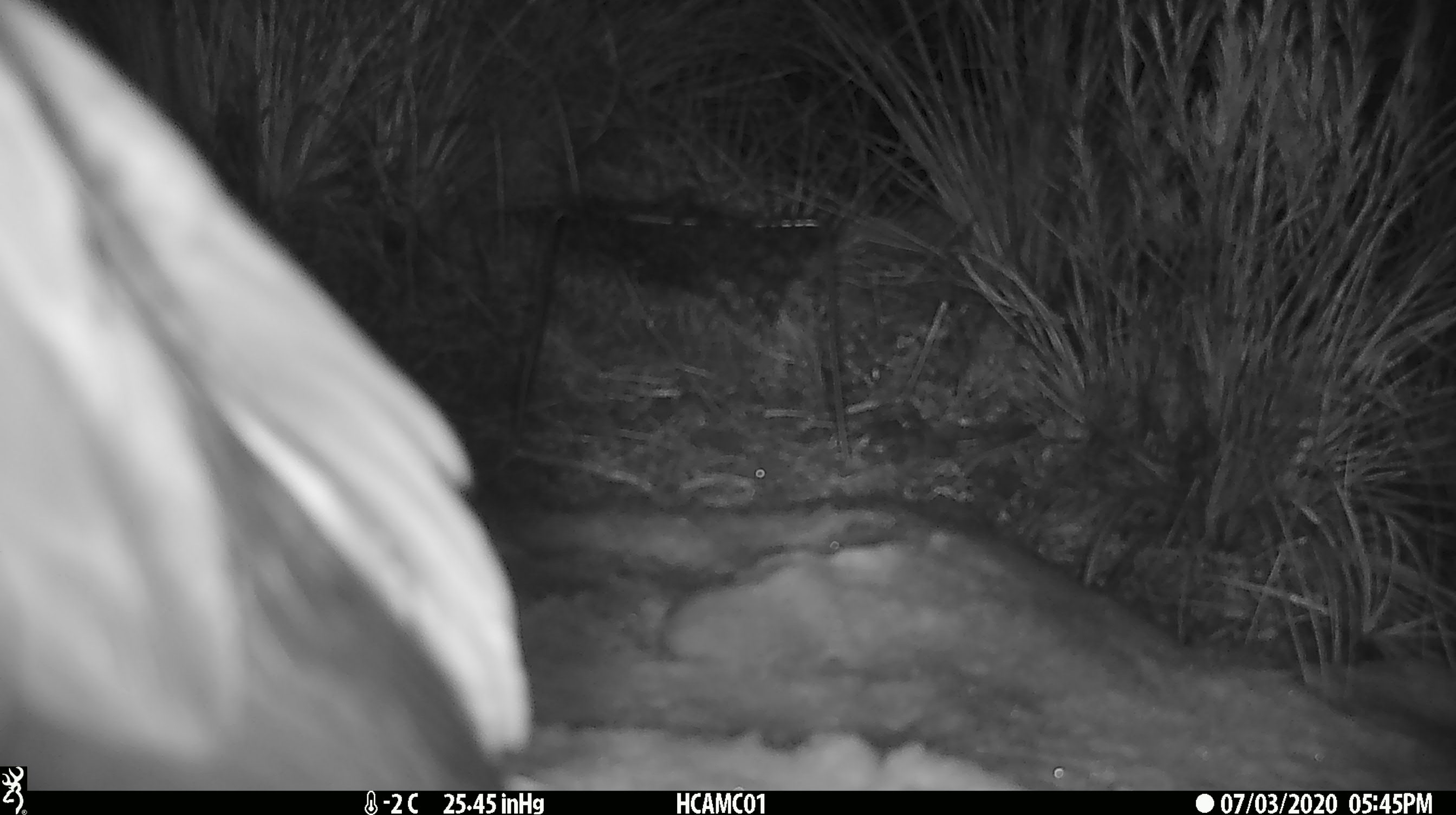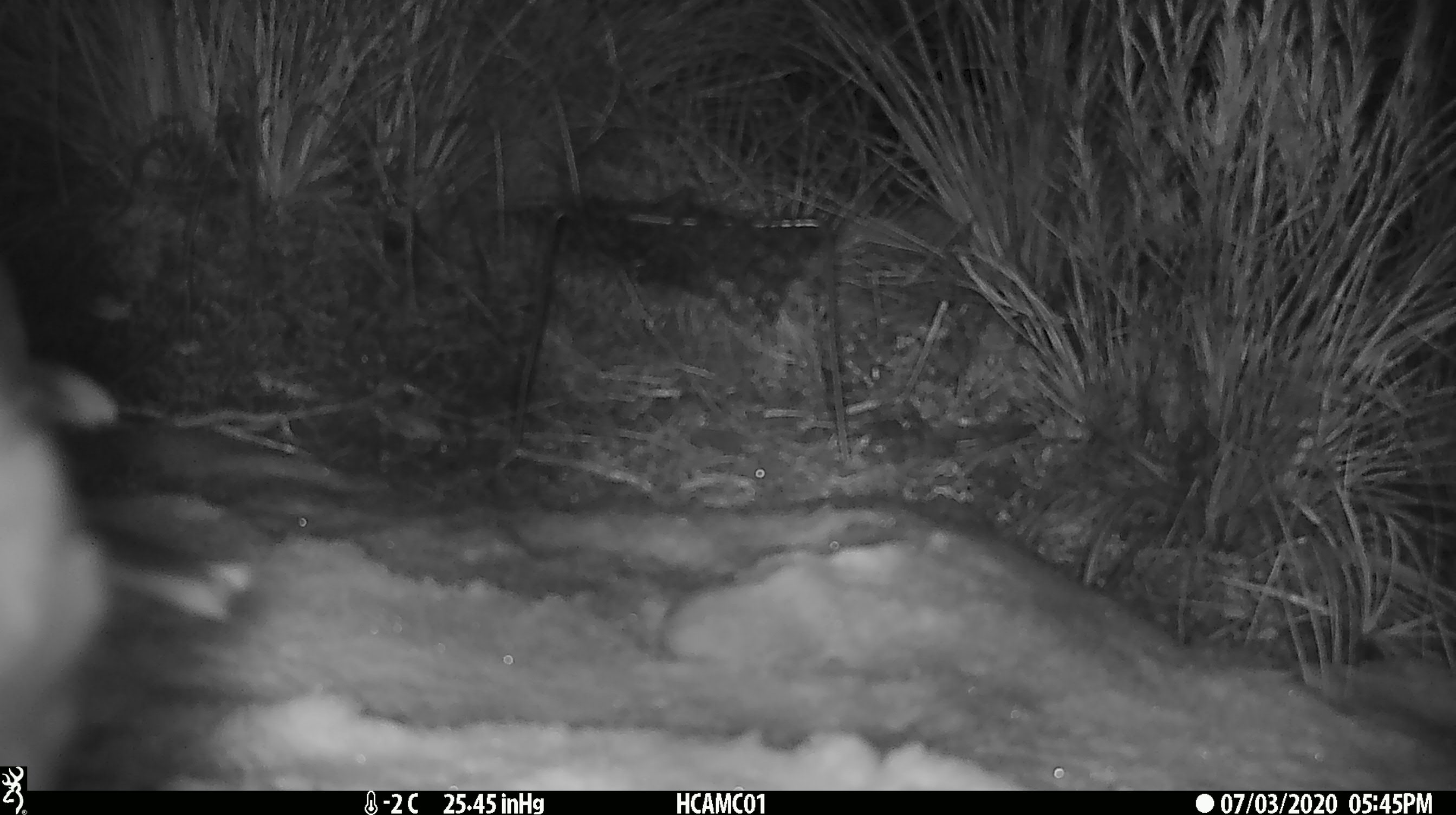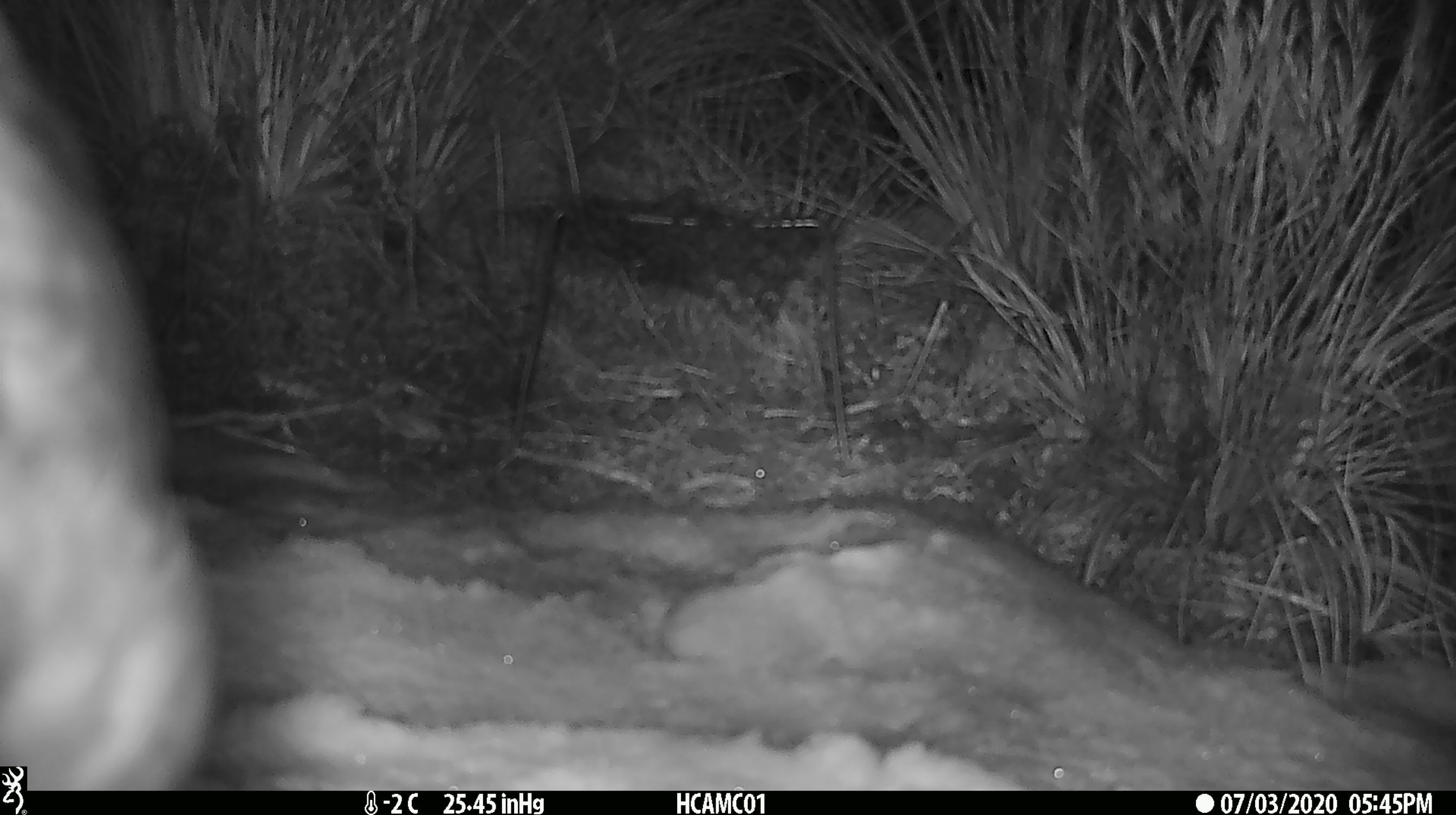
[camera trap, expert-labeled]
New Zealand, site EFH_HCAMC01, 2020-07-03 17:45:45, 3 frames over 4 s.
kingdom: Animalia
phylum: Chordata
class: Aves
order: Psittaciformes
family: Strigopidae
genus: Nestor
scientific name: Nestor notabilis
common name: kea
Kea (Nestor notabilis).